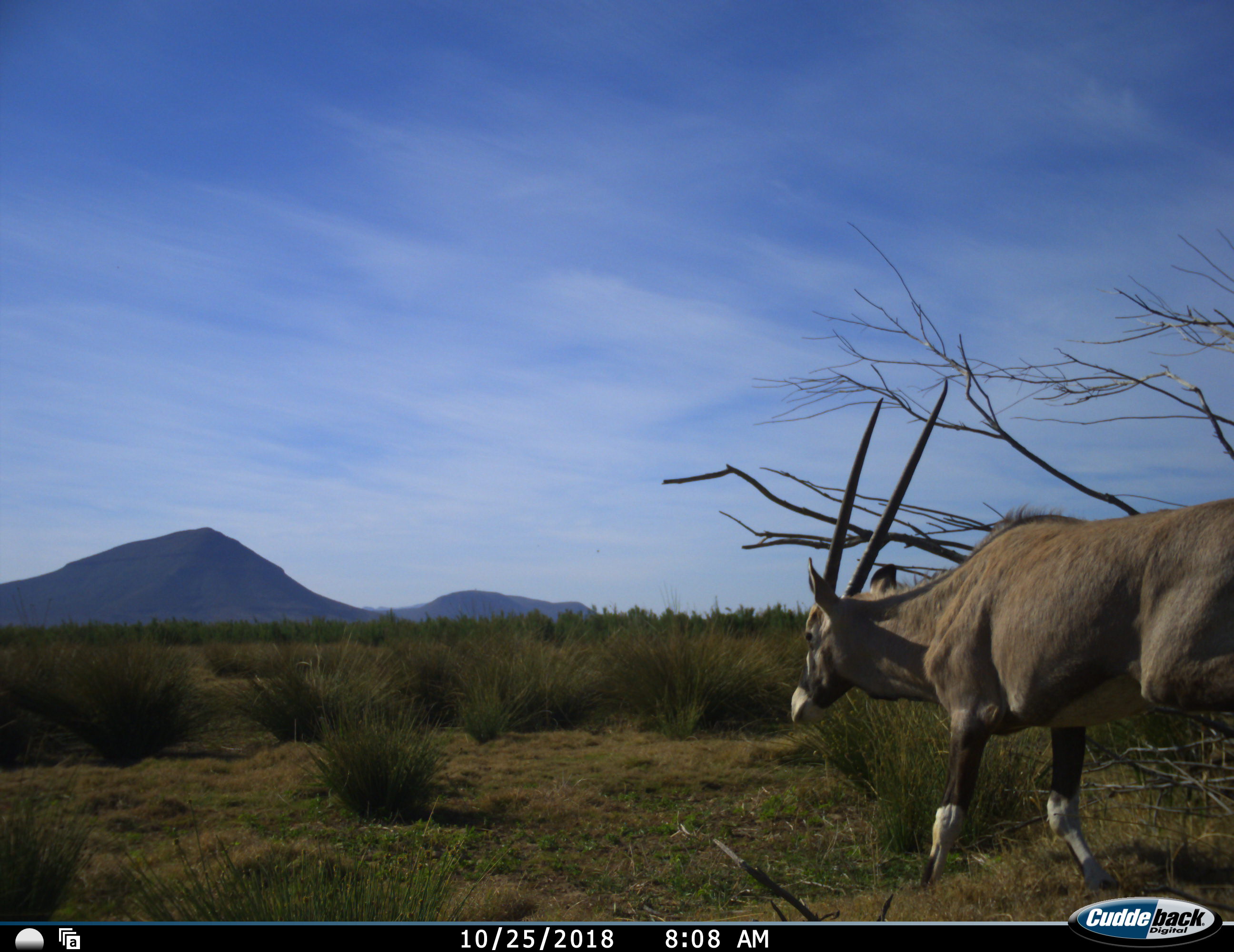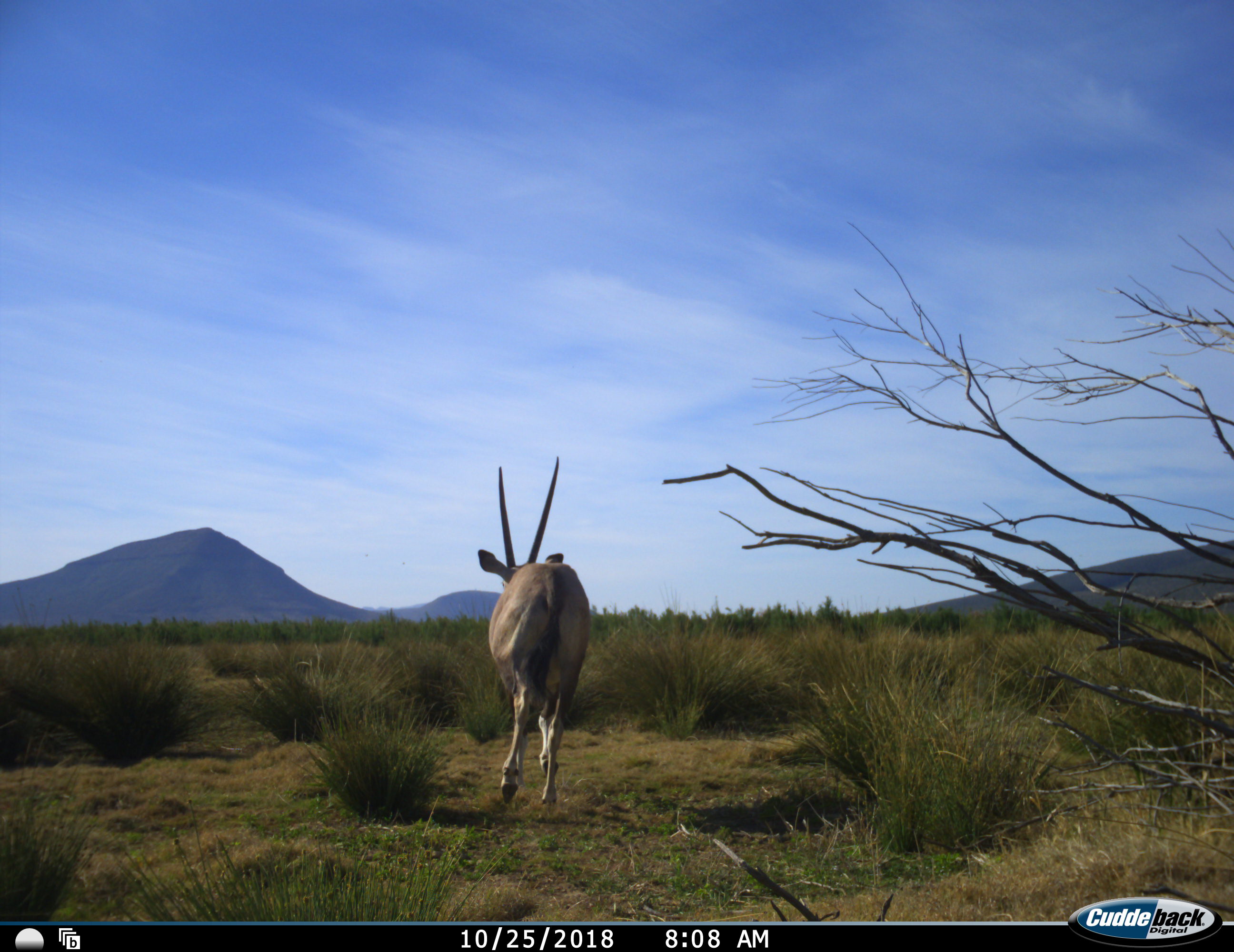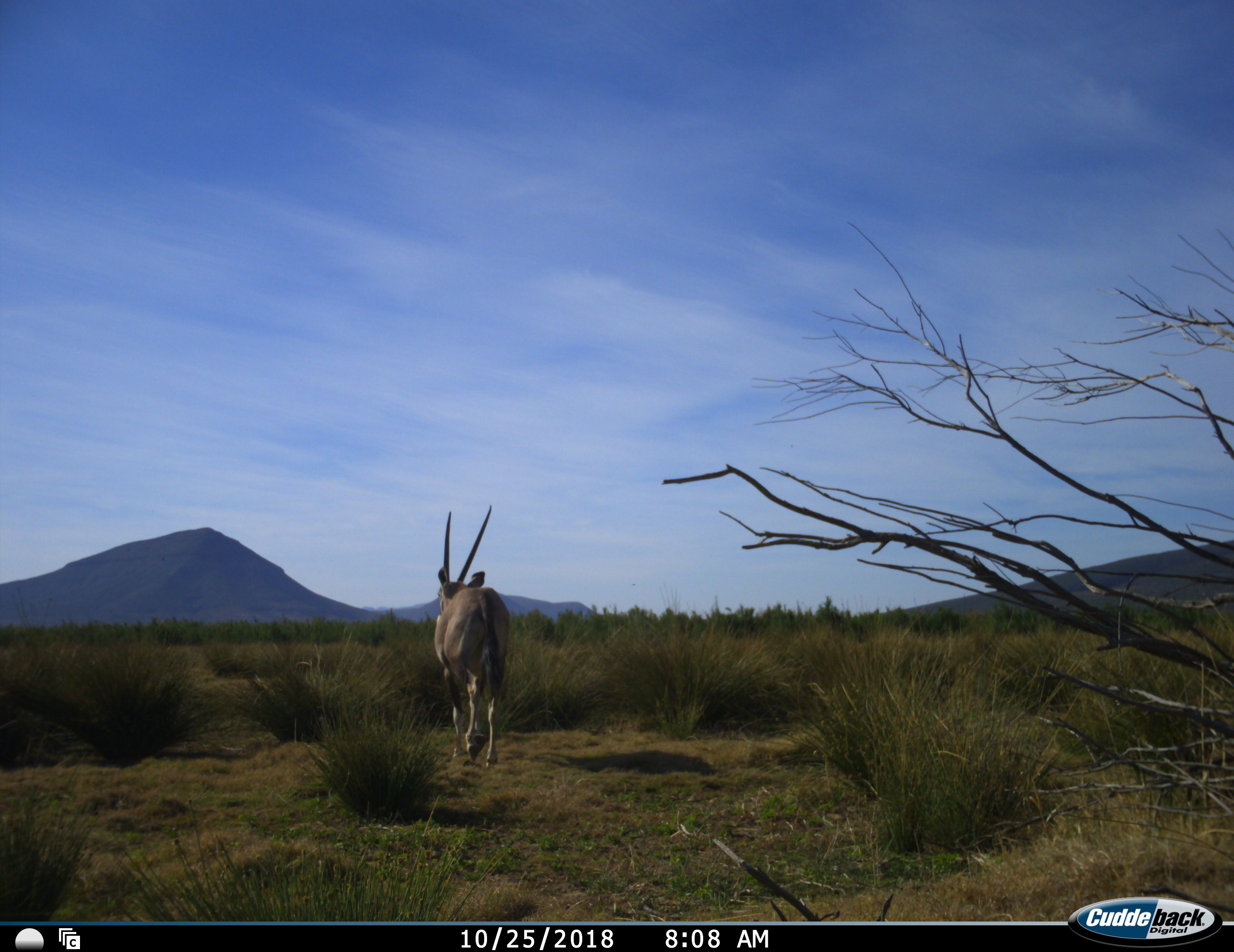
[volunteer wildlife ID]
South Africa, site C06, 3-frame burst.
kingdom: Animalia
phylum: Chordata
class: Mammalia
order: Artiodactyla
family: Bovidae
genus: Oryx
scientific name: Oryx gazella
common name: gemsbok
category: gemsbokoryx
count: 1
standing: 0%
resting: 0%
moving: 100%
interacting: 0%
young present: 0%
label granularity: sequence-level